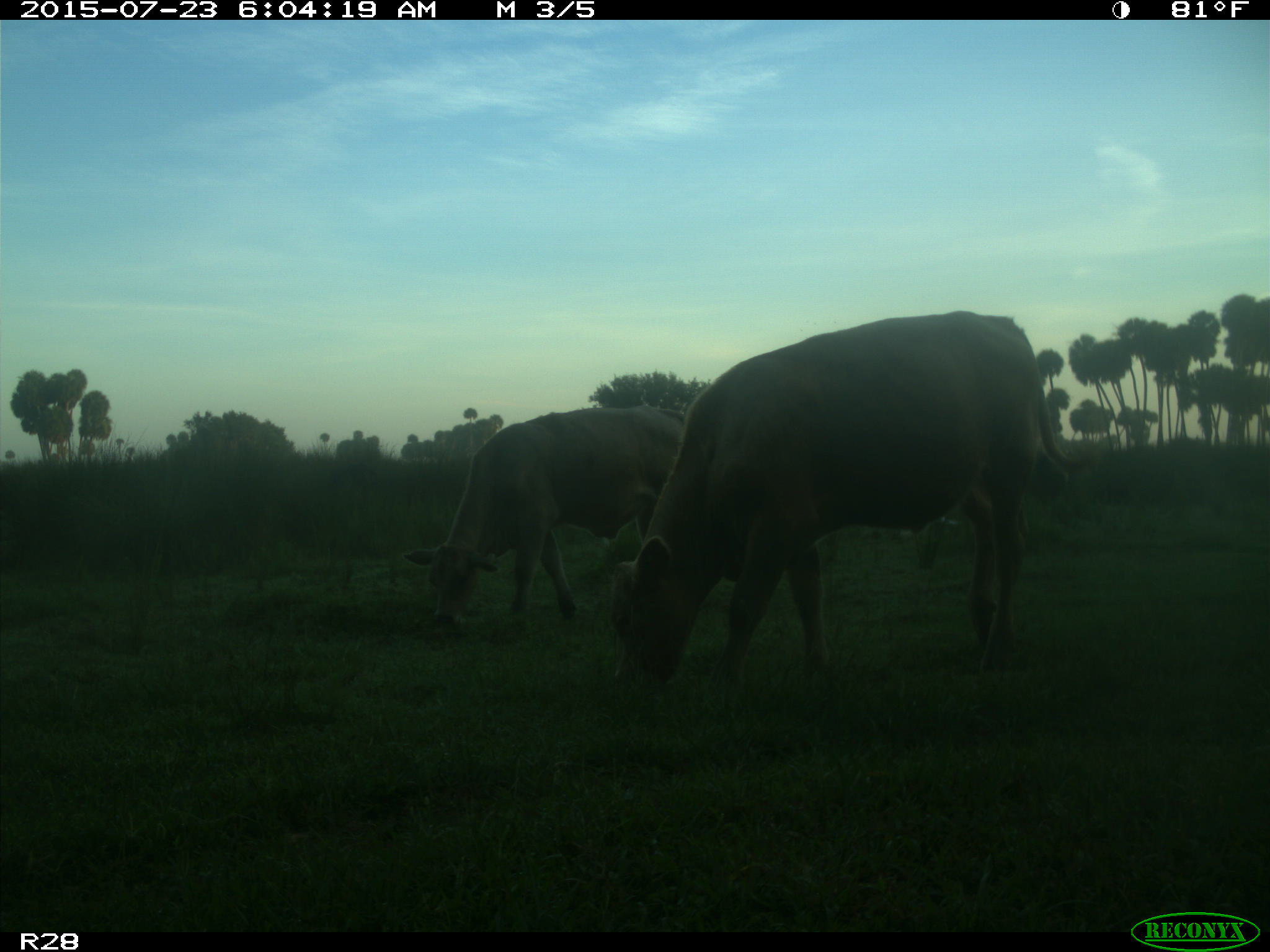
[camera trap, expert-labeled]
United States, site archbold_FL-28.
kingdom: Animalia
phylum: Chordata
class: Mammalia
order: Artiodactyla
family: Bovidae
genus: Bos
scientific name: Bos taurus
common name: domestic cow